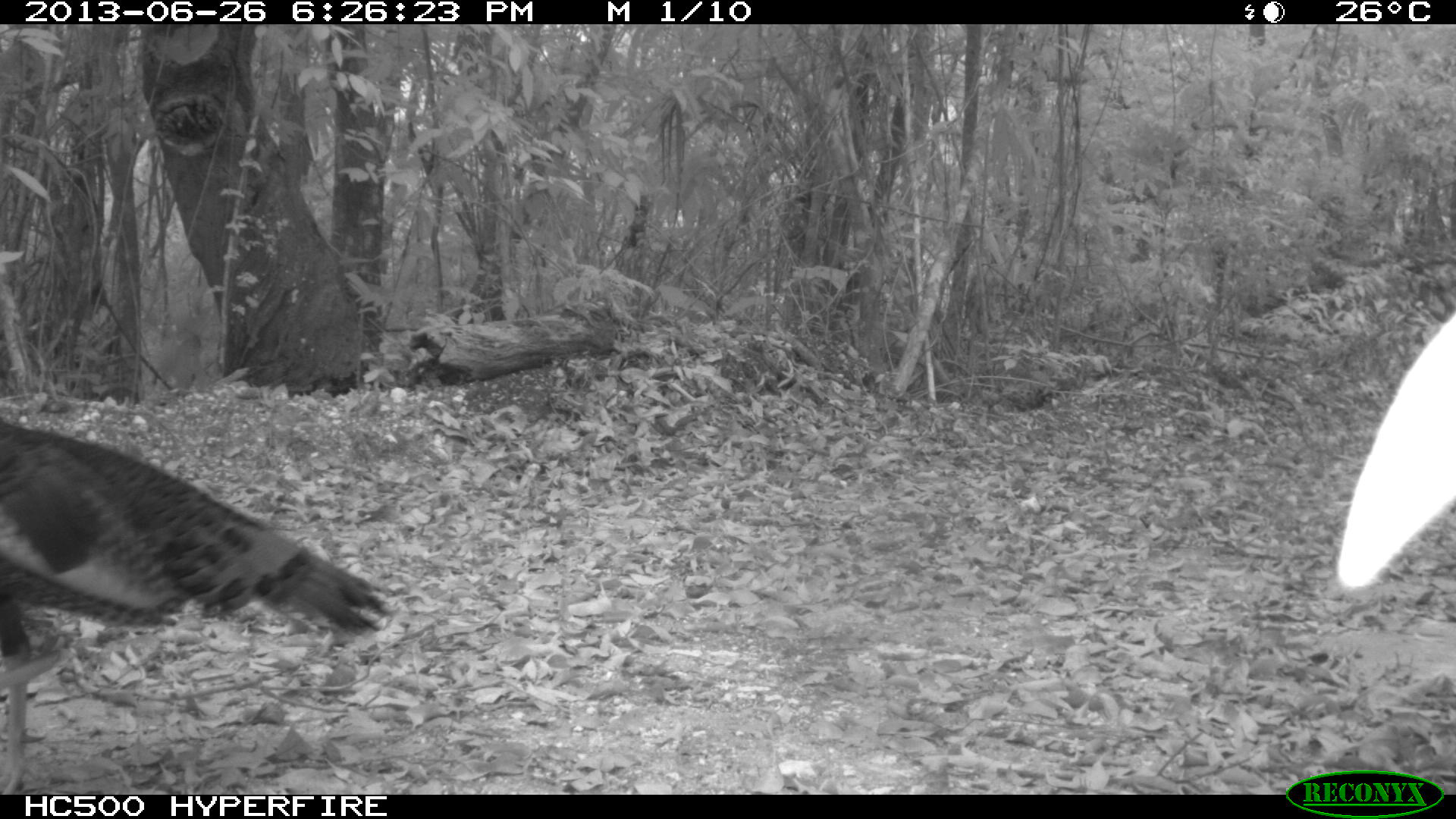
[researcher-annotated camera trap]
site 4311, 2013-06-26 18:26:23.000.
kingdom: Animalia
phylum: Chordata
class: Aves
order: Galliformes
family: Phasianidae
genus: Meleagris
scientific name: Meleagris ocellata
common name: ocellated turkey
Meleagris ocellata (ocellated turkey), count 1.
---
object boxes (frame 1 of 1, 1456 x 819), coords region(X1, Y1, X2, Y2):
meleagris ocellata: region(0, 425, 388, 793)